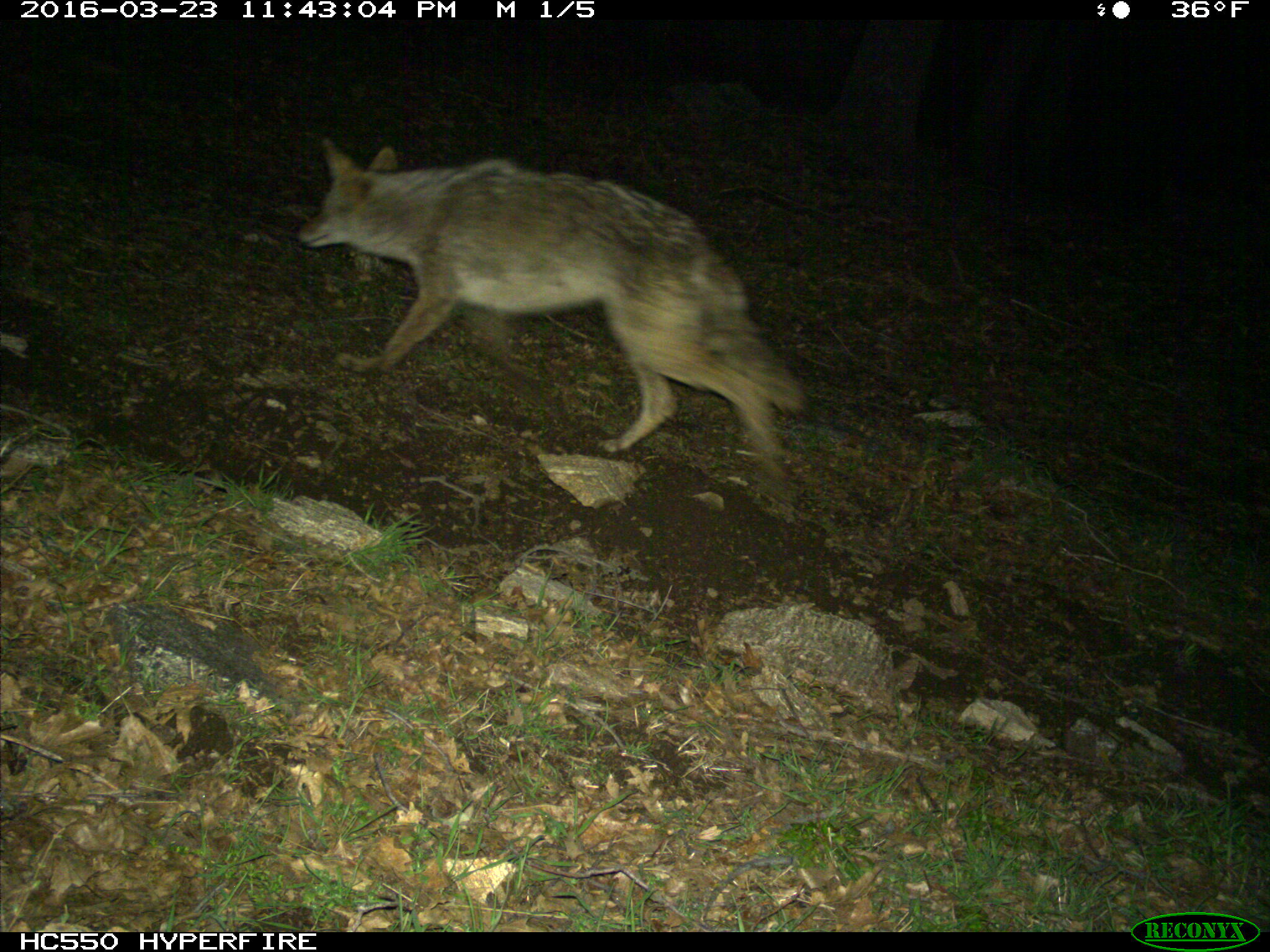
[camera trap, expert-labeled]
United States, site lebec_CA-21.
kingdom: Animalia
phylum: Chordata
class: Mammalia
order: Carnivora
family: Canidae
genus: Canis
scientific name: Canis latrans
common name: coyote